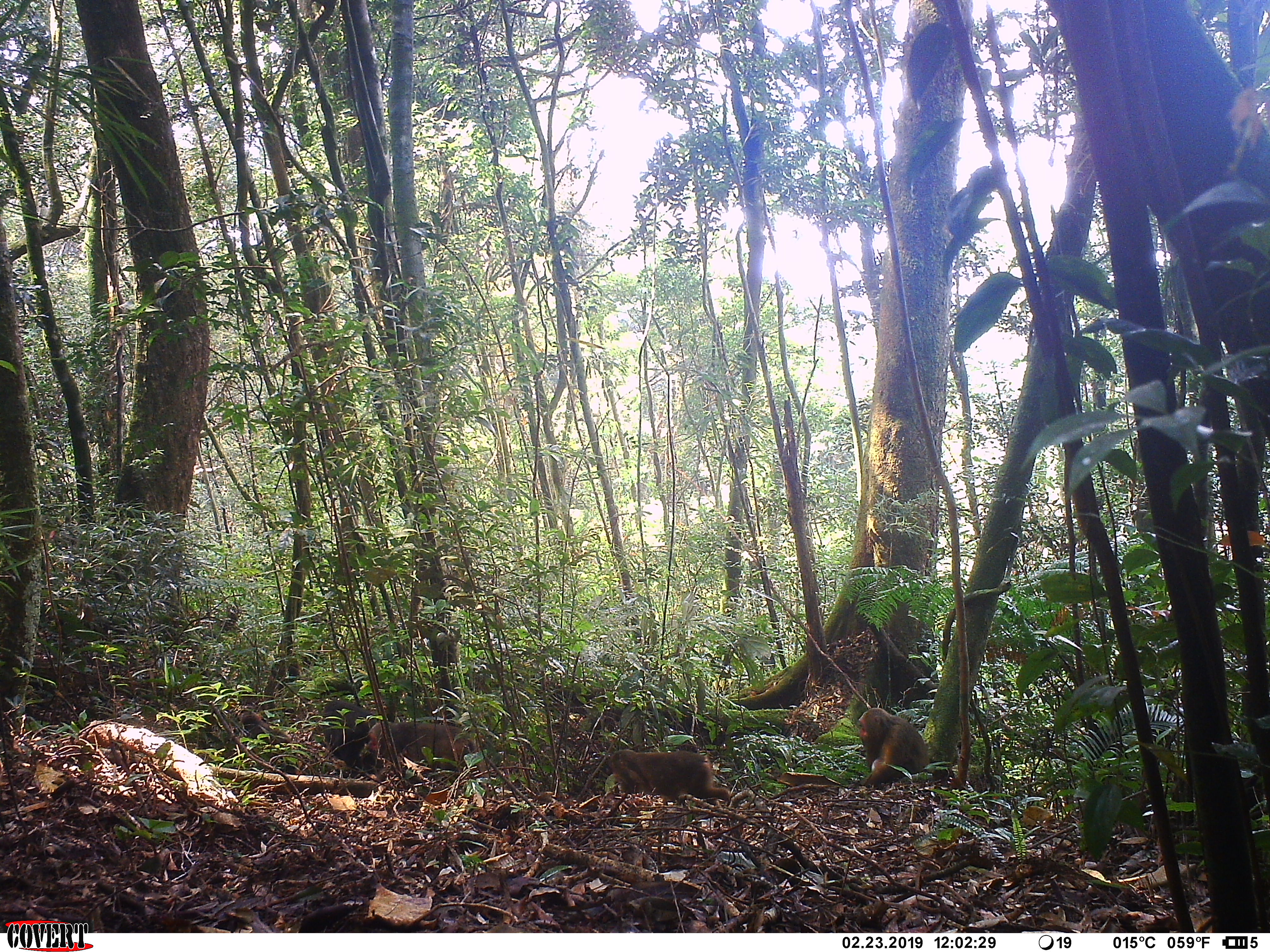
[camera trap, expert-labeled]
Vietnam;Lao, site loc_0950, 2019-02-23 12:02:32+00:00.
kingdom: Animalia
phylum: Chordata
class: Mammalia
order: Primates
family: Cercopithecidae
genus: Macaca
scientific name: Macaca arctoides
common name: stump-tailed macaque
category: stump tailed macaque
Stump tailed macaque (stump-tailed macaque) (Macaca arctoides). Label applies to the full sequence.